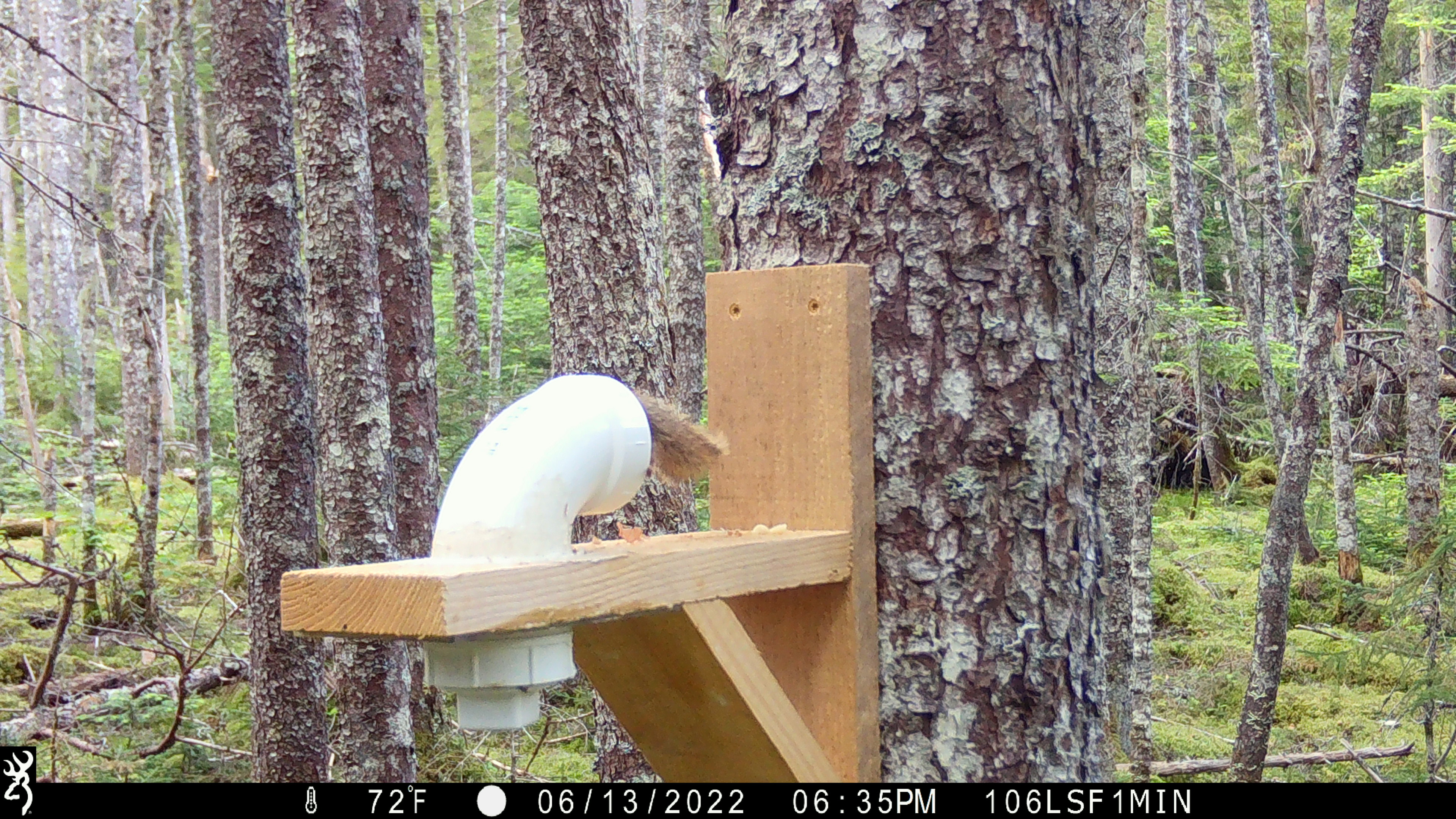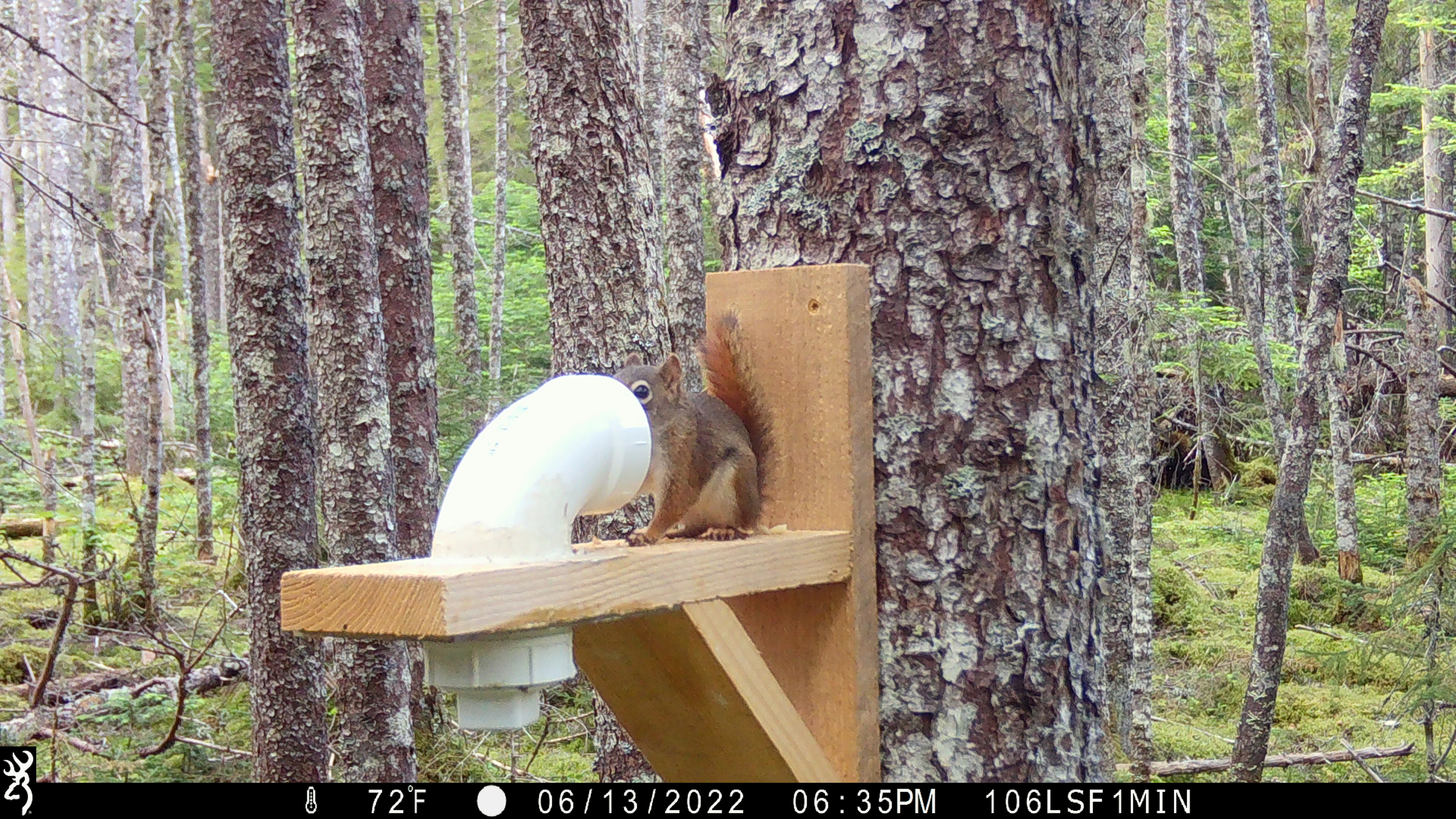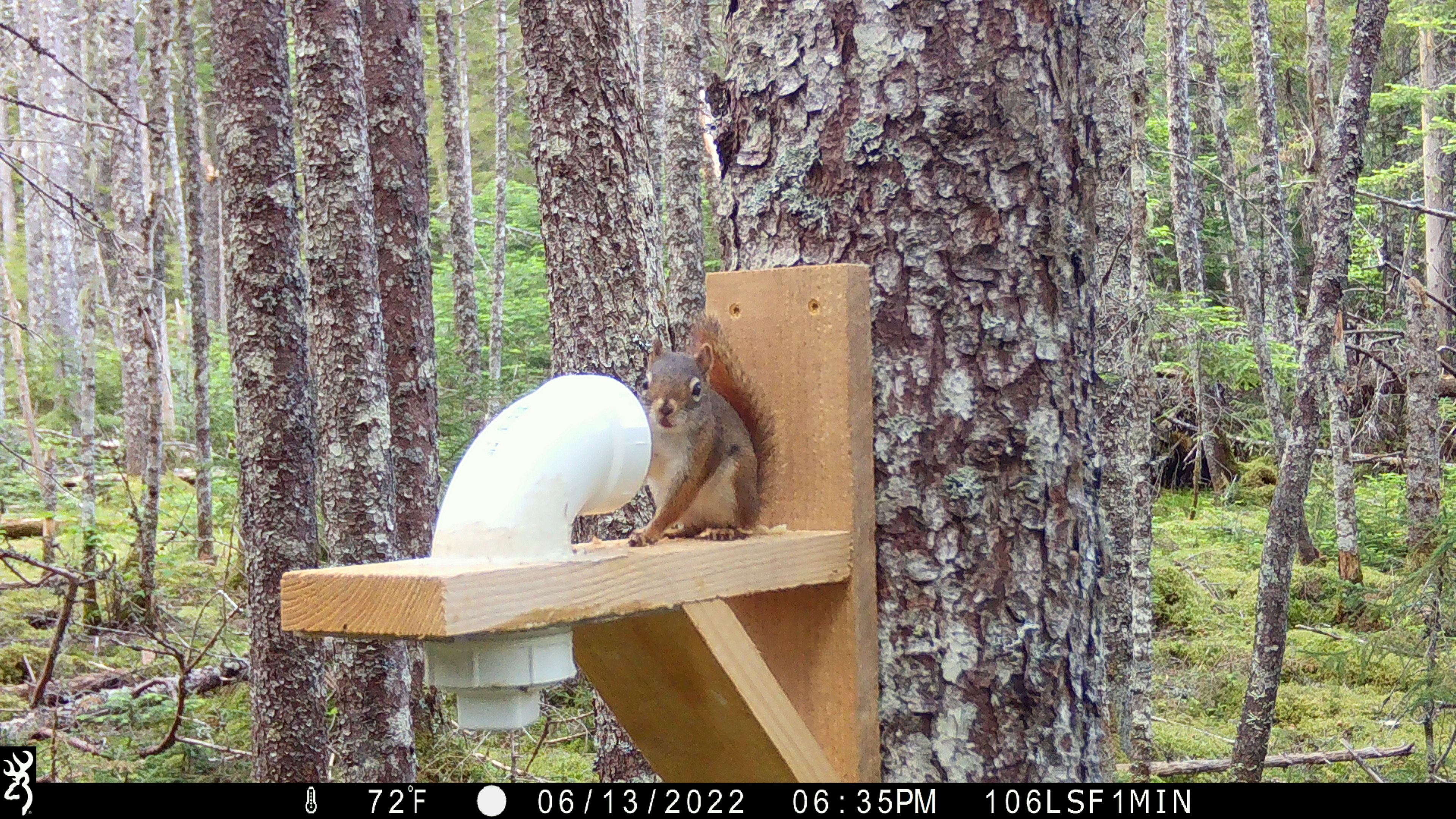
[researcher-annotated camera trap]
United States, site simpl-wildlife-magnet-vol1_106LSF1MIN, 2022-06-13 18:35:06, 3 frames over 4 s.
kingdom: Animalia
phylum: Chordata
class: Mammalia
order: Rodentia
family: Sciuridae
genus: Tamiasciurus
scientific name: Tamiasciurus hudsonicus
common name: red squirrel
Red squirrel (Tamiasciurus hudsonicus).